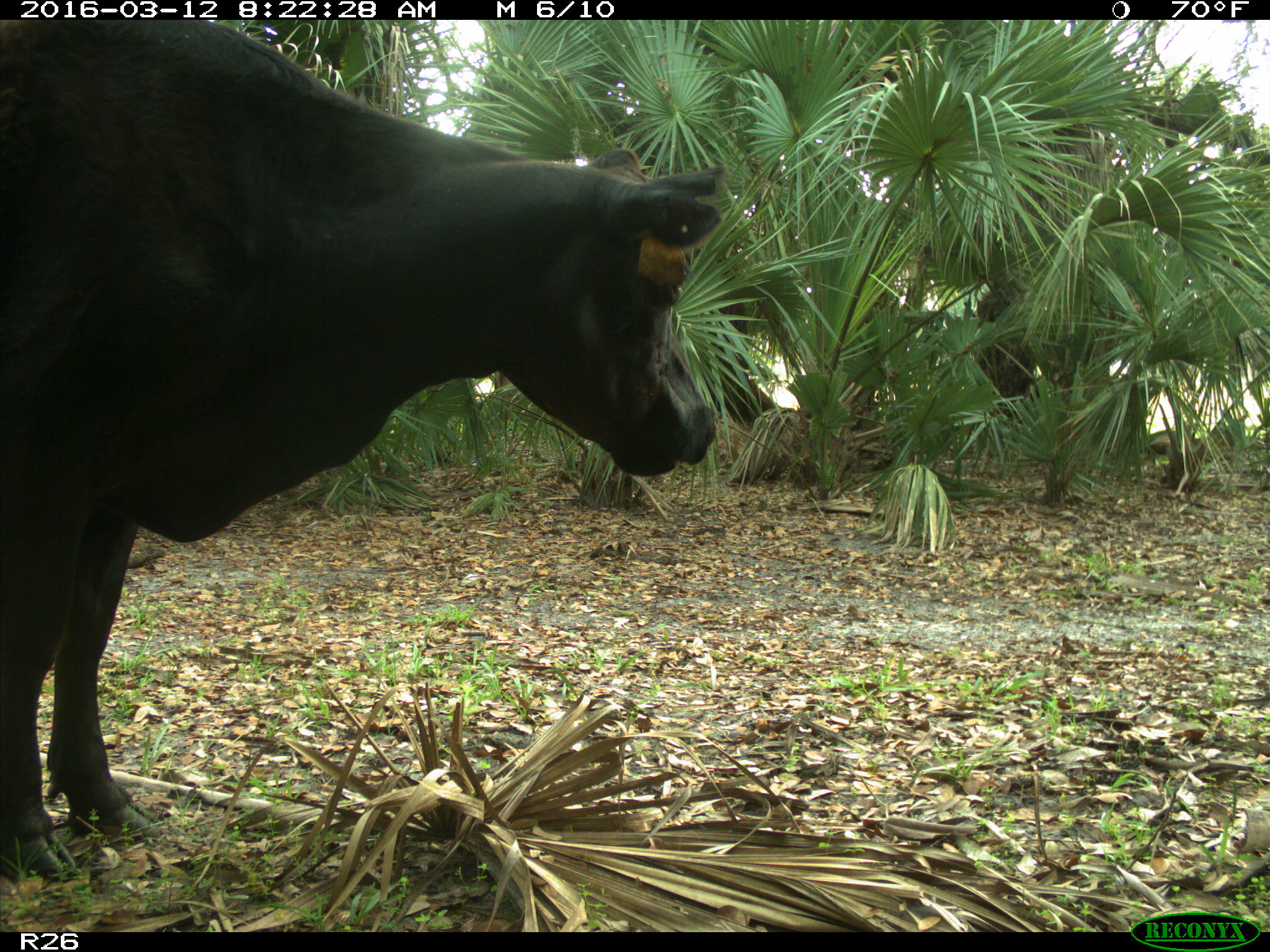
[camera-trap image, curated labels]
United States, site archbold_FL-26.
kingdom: Animalia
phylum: Chordata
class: Mammalia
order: Artiodactyla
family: Bovidae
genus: Bos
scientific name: Bos taurus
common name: domestic cow